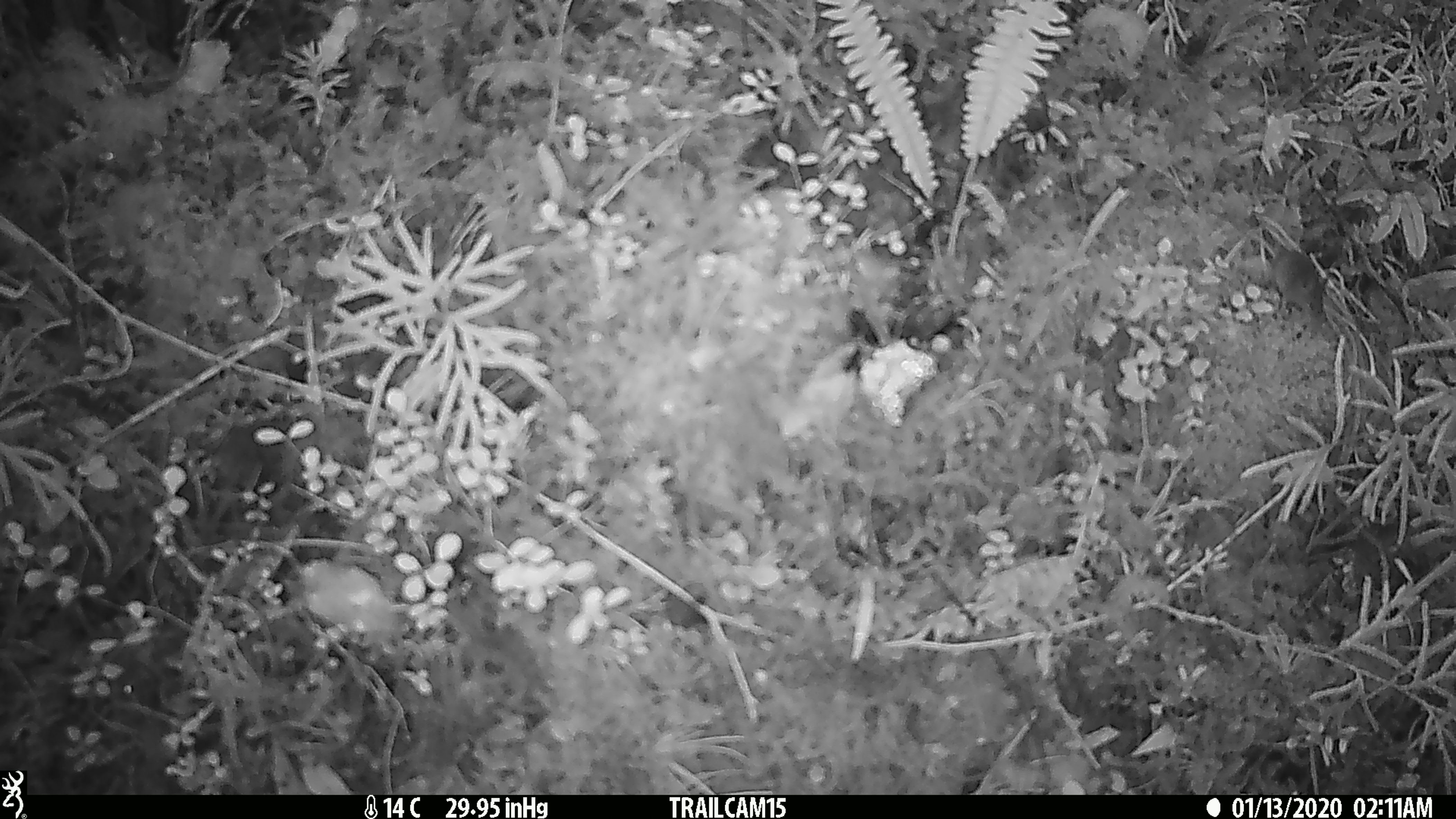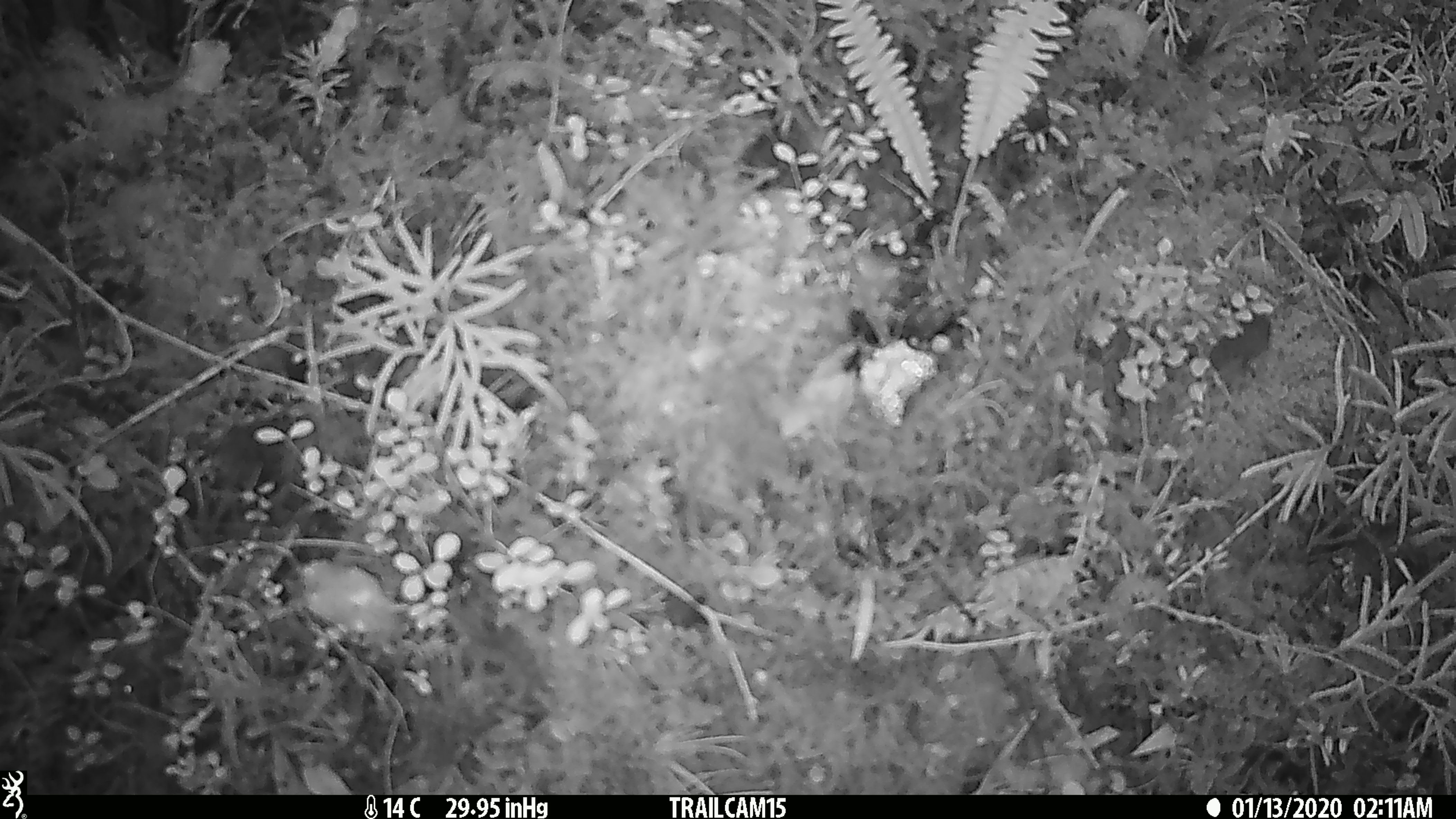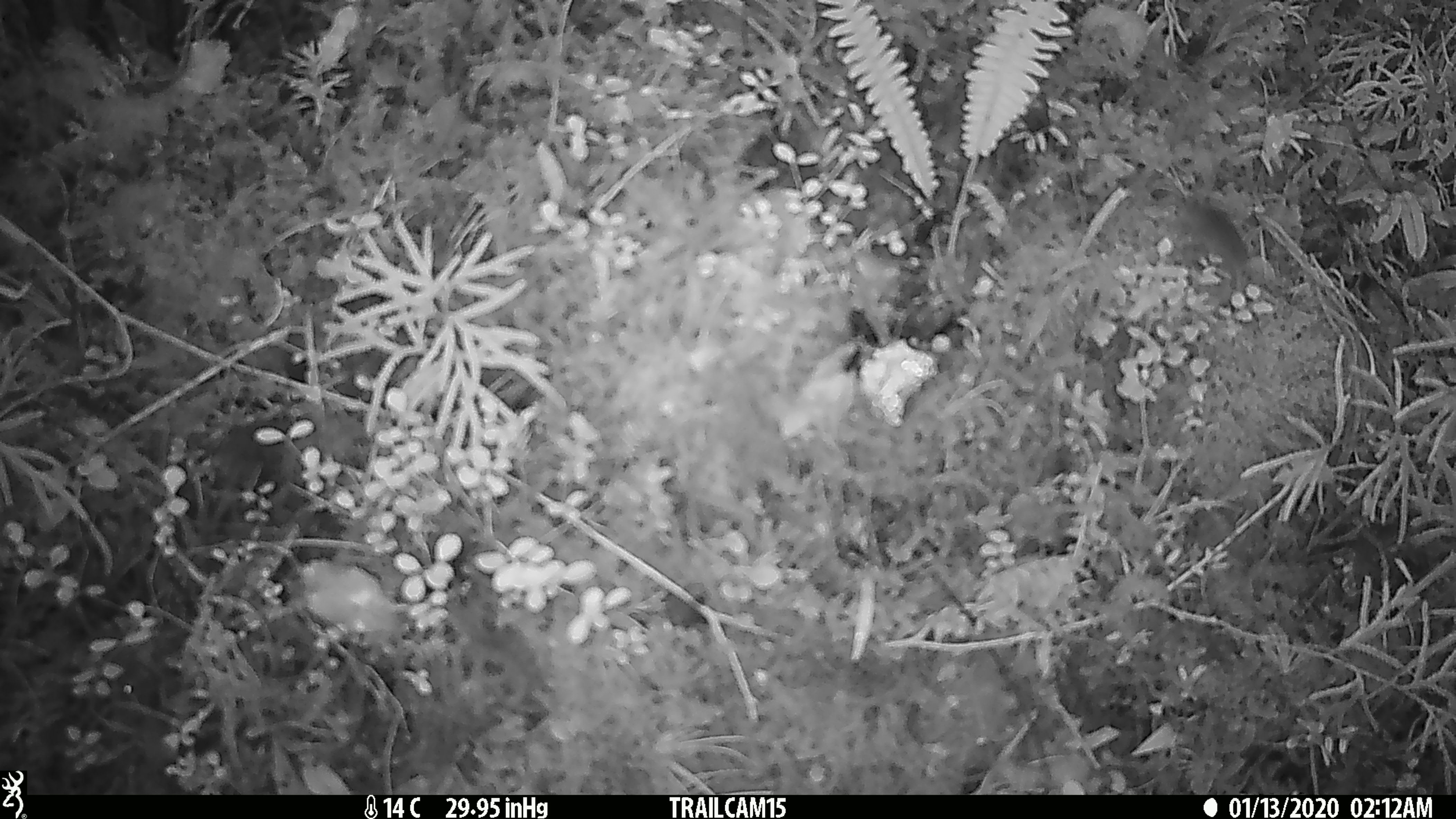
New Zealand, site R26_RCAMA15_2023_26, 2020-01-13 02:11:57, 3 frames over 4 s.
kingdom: Animalia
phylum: Chordata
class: Mammalia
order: Rodentia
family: Muridae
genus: Mus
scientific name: Mus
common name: mouse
Mouse (Mus).